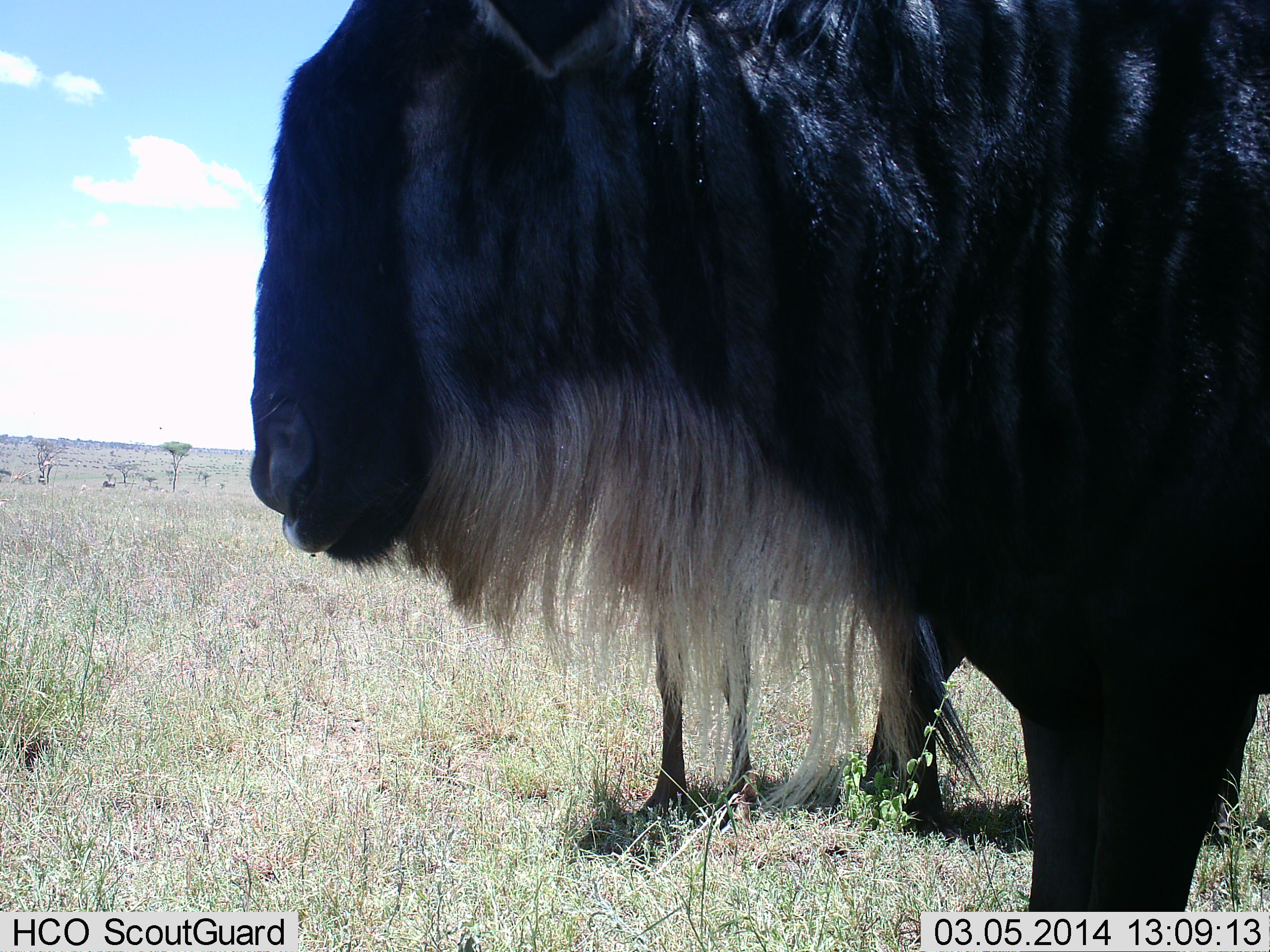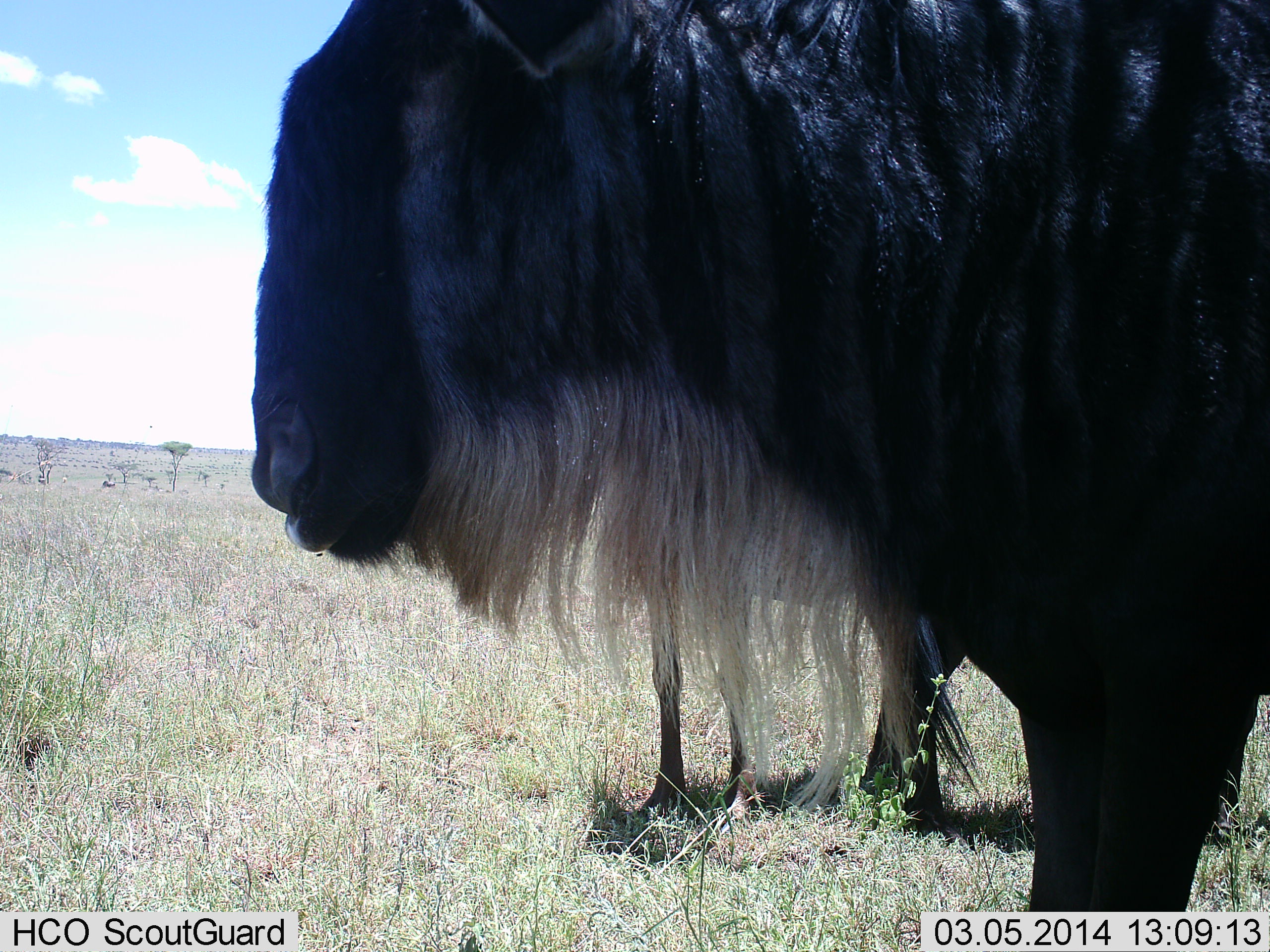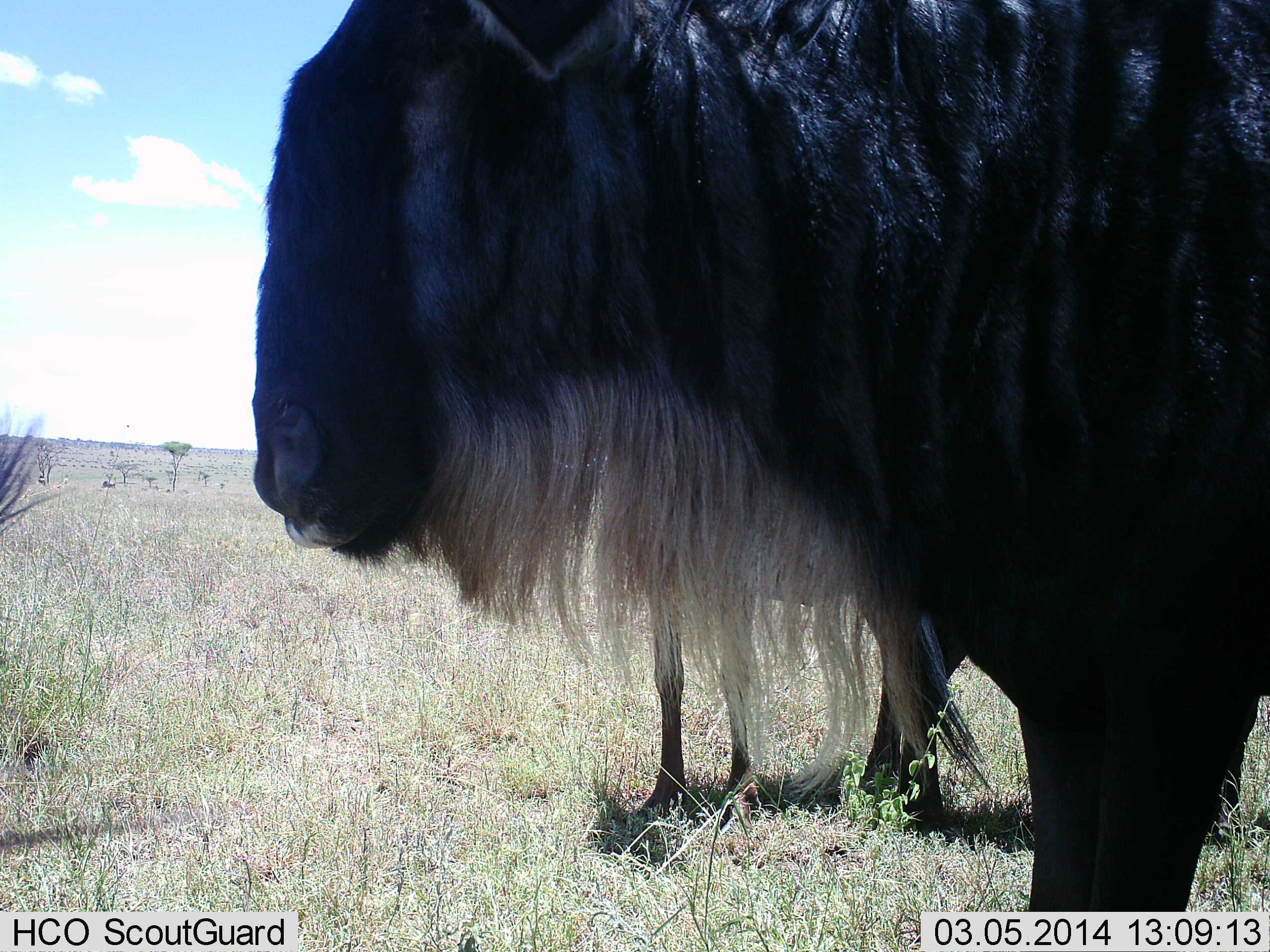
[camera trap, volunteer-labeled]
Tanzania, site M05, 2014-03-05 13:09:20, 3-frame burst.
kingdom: Animalia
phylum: Chordata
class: Mammalia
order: Artiodactyla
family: Bovidae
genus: Connochaetes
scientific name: Connochaetes taurinus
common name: blue wildebeest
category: wildebeest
Wildebeest (blue wildebeest) (Connochaetes taurinus), count 2. Behavior (volunteer vote fractions): standing 100%, resting 0%, moving 10%, interacting 0%. Young present (vote fraction): 0%. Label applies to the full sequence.